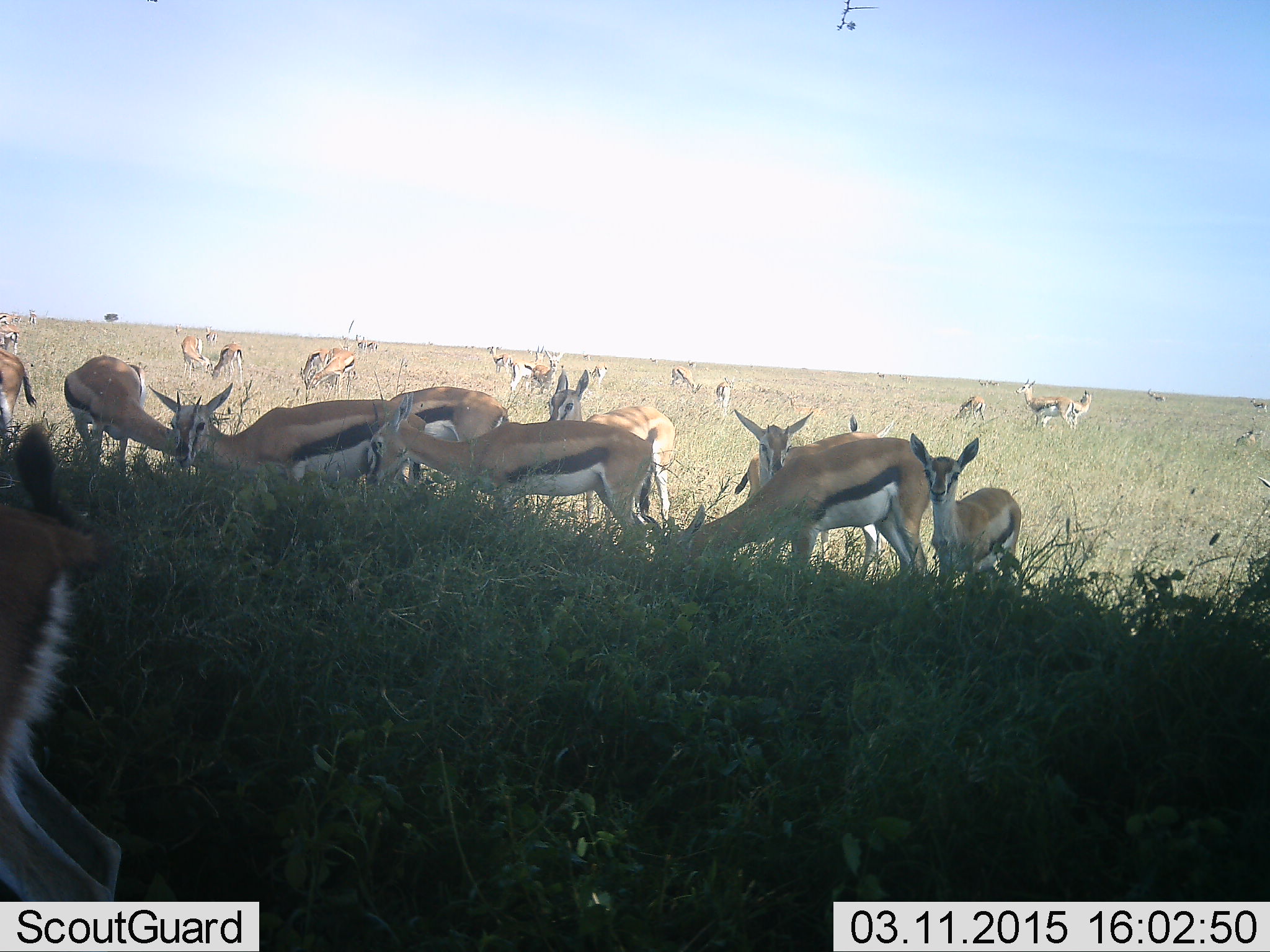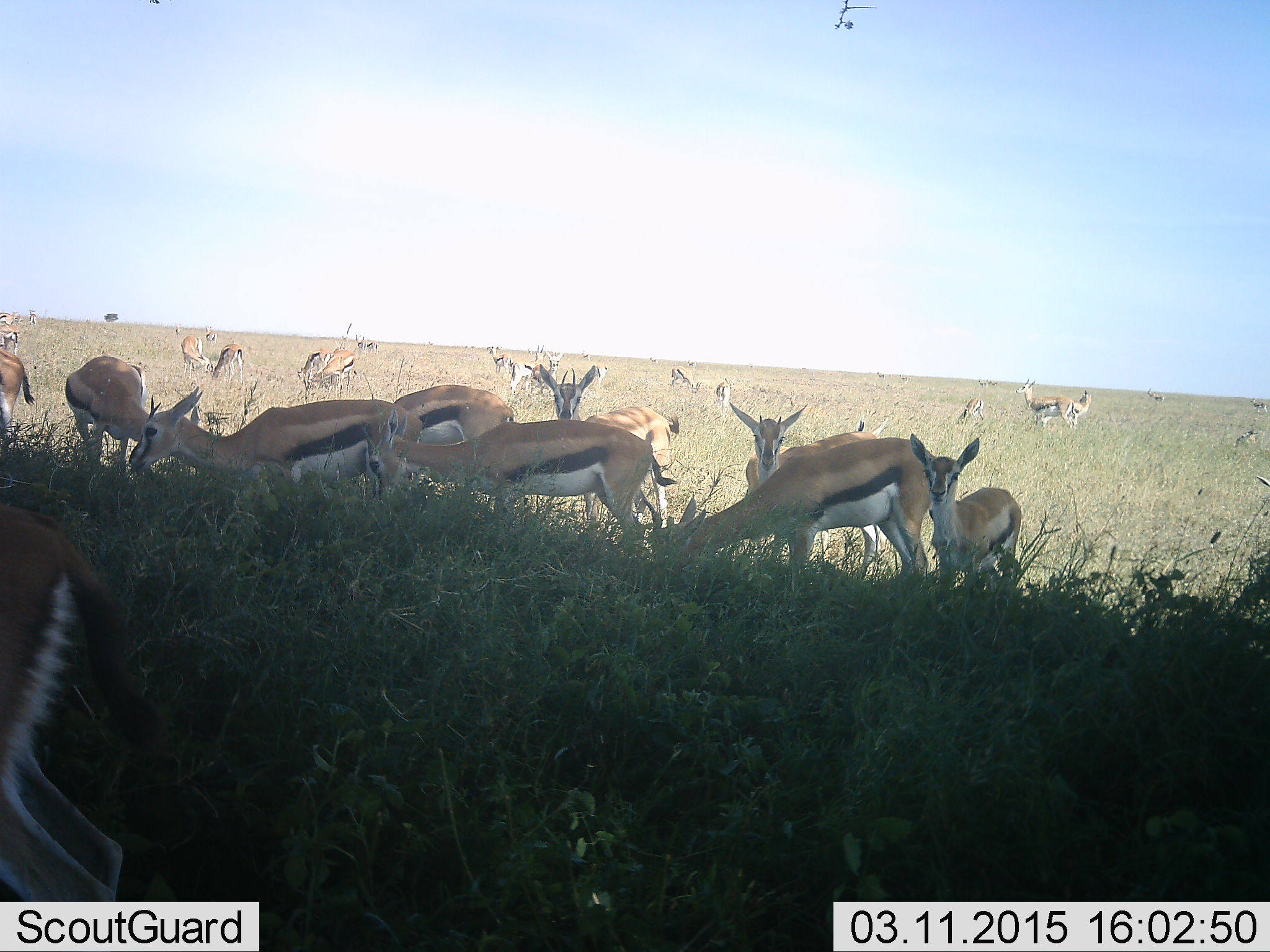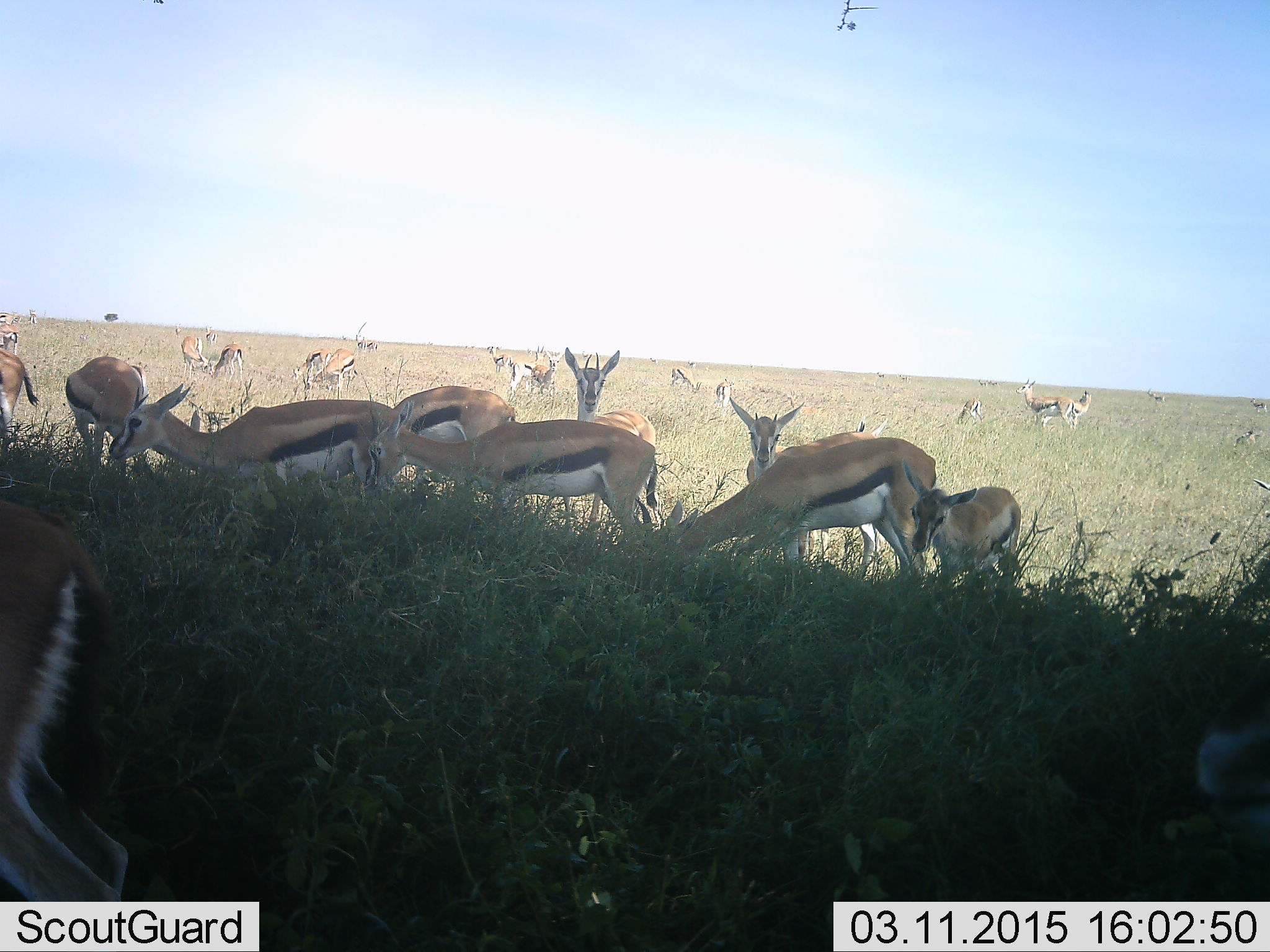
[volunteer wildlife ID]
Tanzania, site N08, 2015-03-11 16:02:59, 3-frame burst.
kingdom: Animalia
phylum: Chordata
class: Mammalia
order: Artiodactyla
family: Bovidae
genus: Eudorcas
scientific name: Eudorcas thomsonii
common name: thomson's gazelle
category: gazellethomsons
Gazellethomsons (thomson's gazelle) (Eudorcas thomsonii), count 11-50. Behavior (volunteer vote fractions): standing 90%, resting 10%, moving 40%, interacting 10%. Young present (vote fraction): 20%. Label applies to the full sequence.